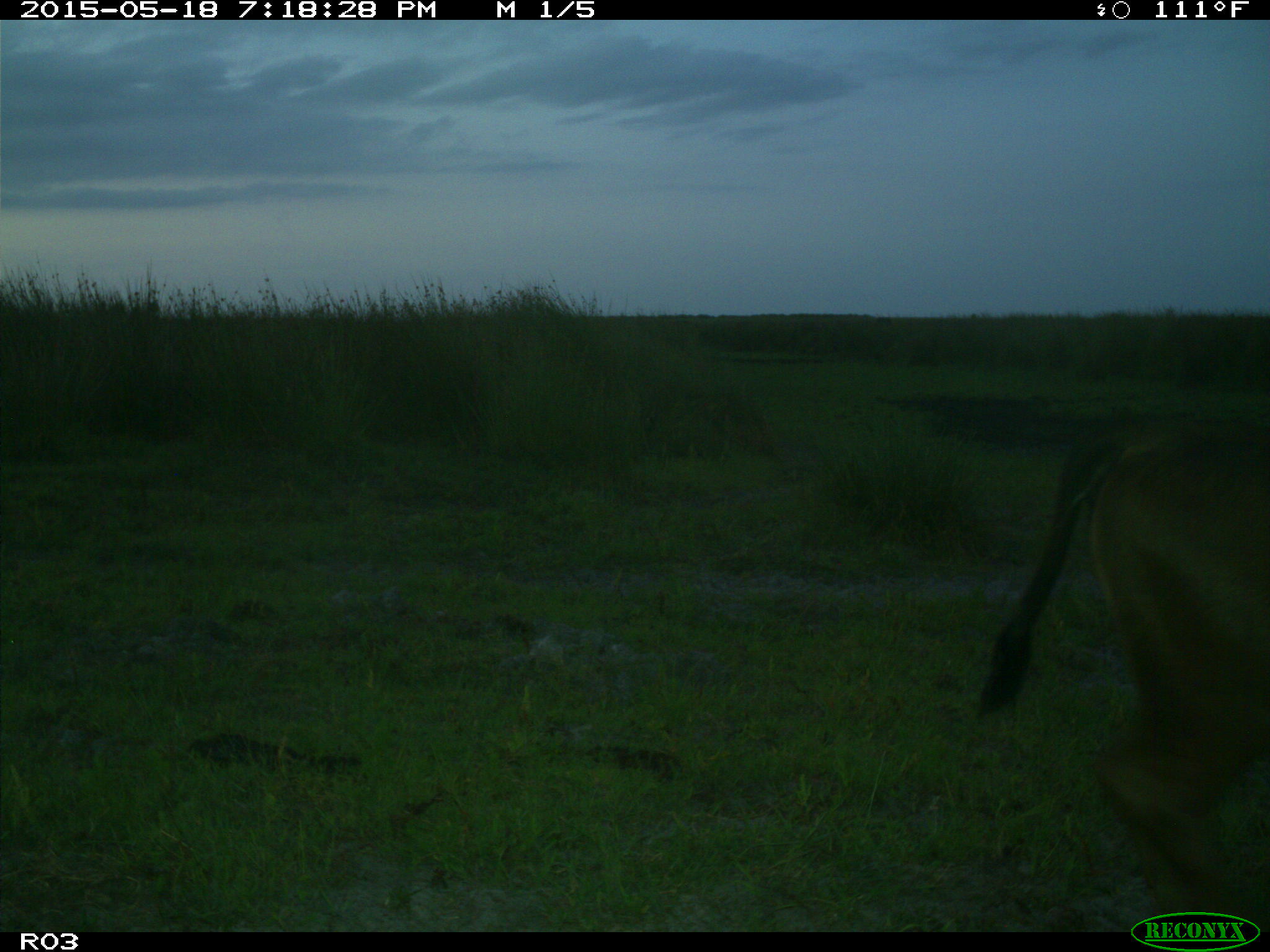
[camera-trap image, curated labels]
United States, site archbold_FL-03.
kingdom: Animalia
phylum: Chordata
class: Mammalia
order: Artiodactyla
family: Bovidae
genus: Bos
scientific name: Bos taurus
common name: domestic cow